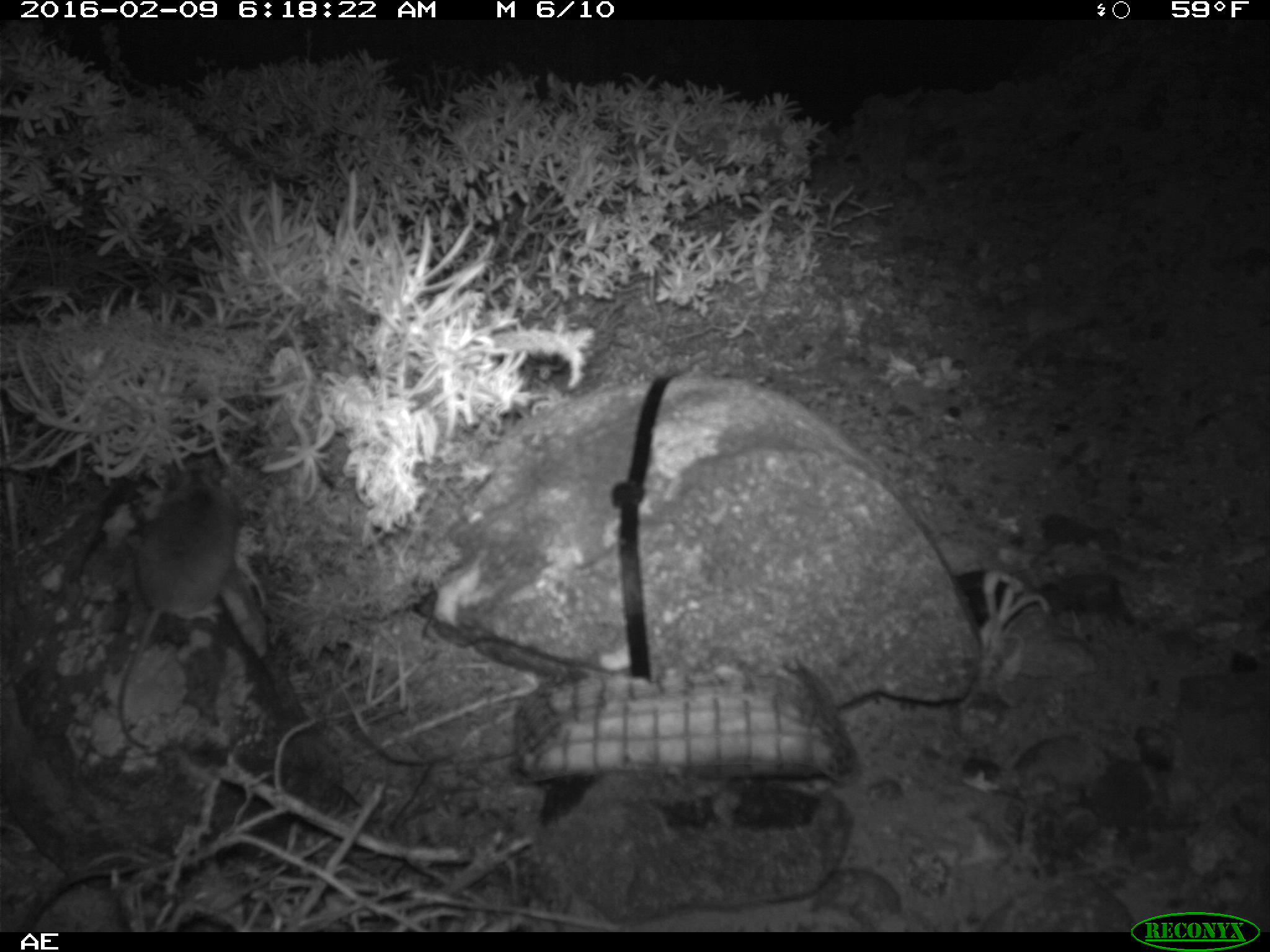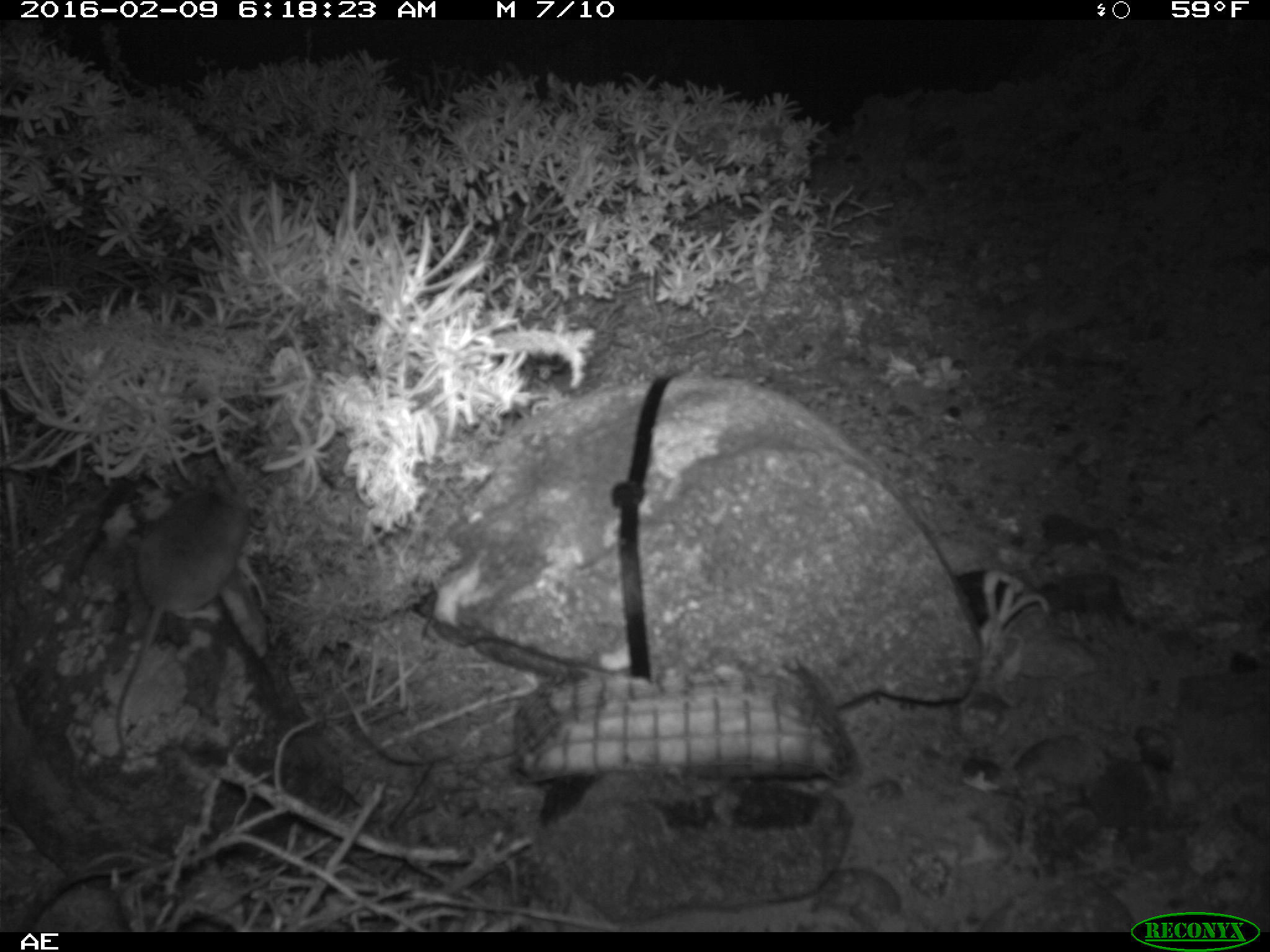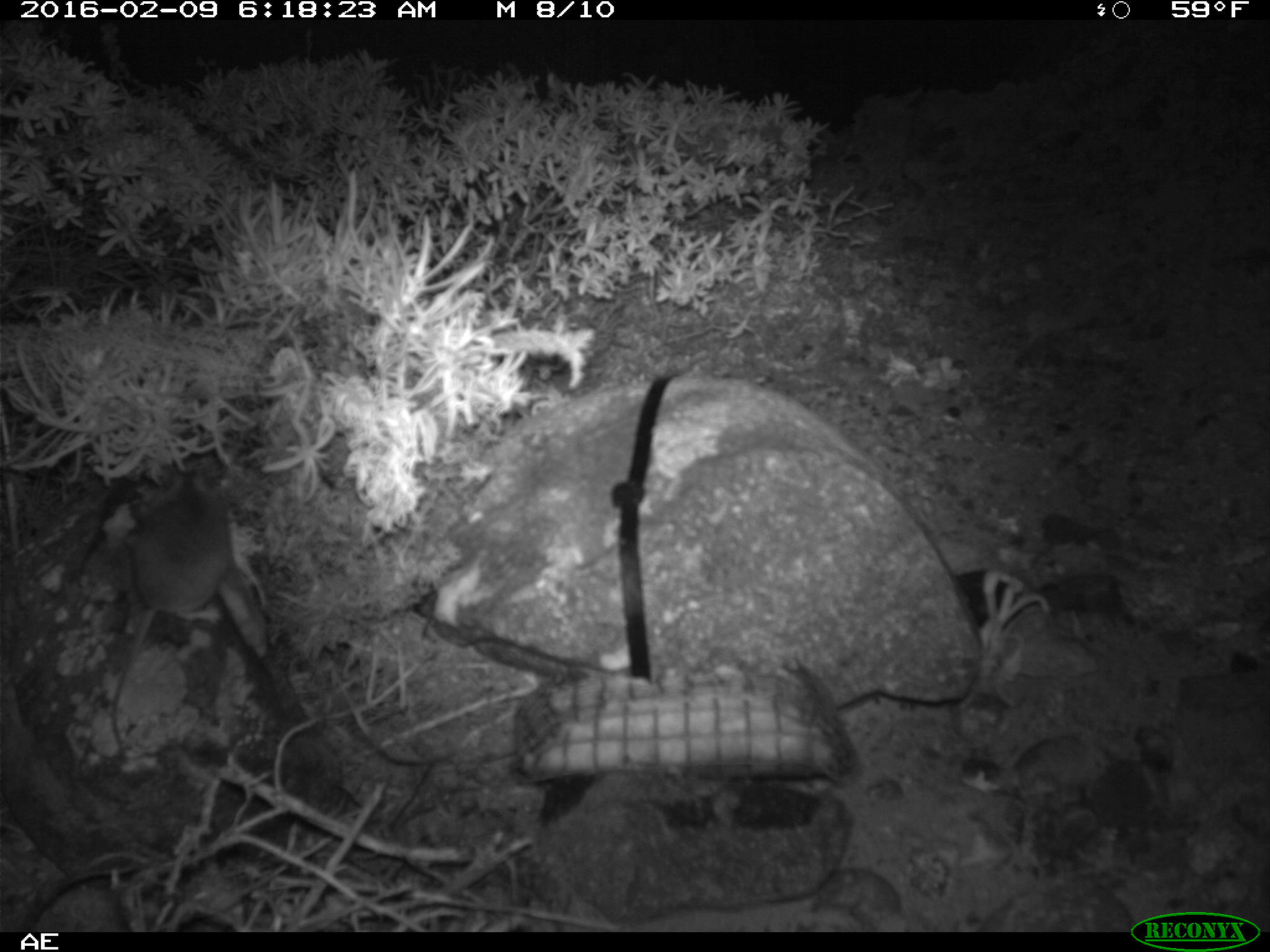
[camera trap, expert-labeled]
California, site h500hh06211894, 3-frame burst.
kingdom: Animalia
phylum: Chordata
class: Mammalia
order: Rodentia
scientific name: Rodentia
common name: rodent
Rodent (Rodentia).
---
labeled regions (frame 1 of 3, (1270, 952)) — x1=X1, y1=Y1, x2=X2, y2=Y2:
rodent: x1=109, y1=451, x2=237, y2=754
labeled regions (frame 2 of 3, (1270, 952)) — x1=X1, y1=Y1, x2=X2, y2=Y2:
rodent: x1=110, y1=464, x2=250, y2=757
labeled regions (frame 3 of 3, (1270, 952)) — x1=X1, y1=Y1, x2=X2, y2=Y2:
rodent: x1=110, y1=469, x2=238, y2=756